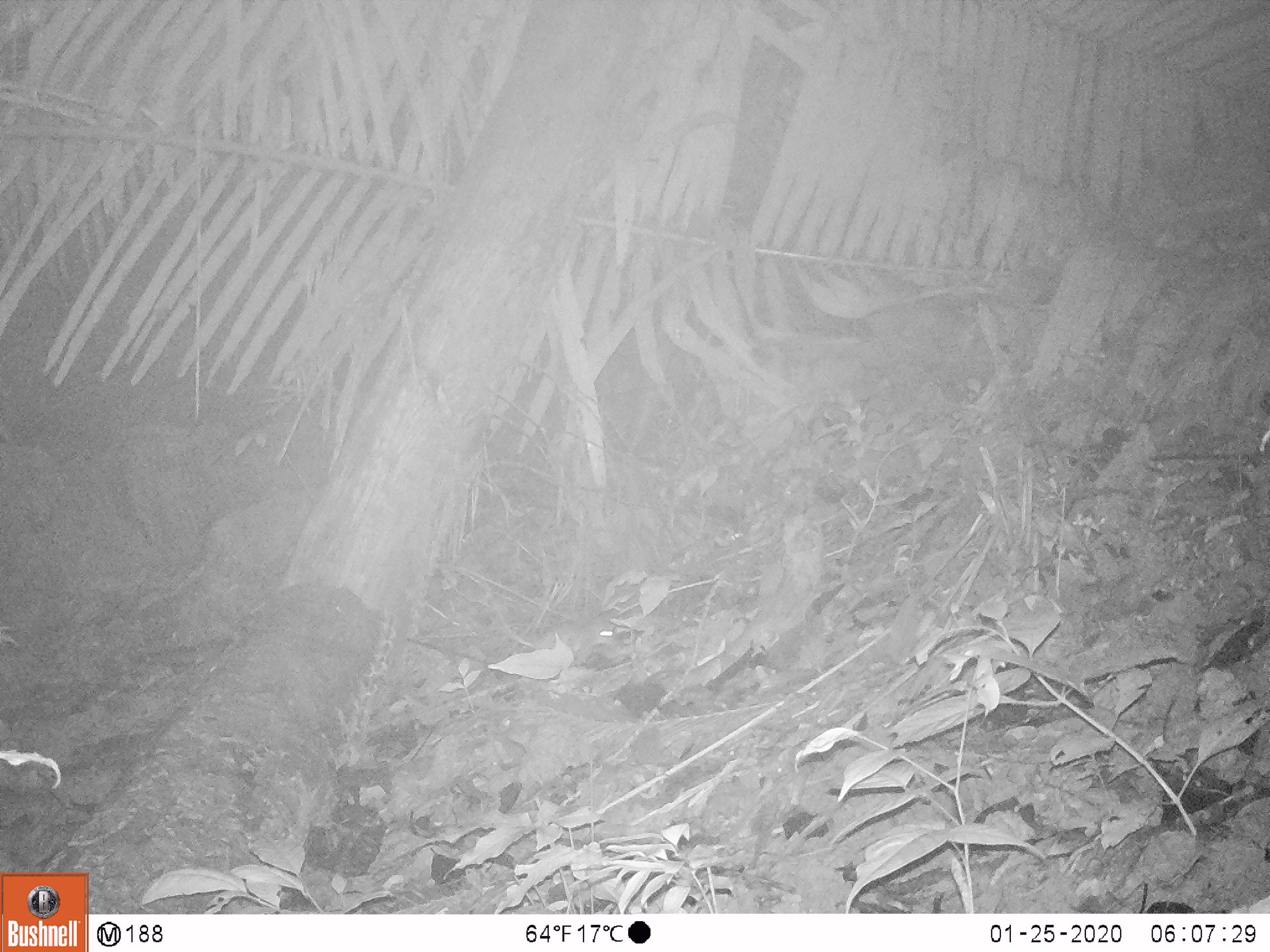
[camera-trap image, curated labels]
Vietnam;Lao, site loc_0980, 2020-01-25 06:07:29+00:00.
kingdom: Animalia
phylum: Chordata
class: Mammalia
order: Rodentia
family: Muridae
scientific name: Muridae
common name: old-world mice and rats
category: unidentified murid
Unidentified murid (old-world mice and rats) (Muridae). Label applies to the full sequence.